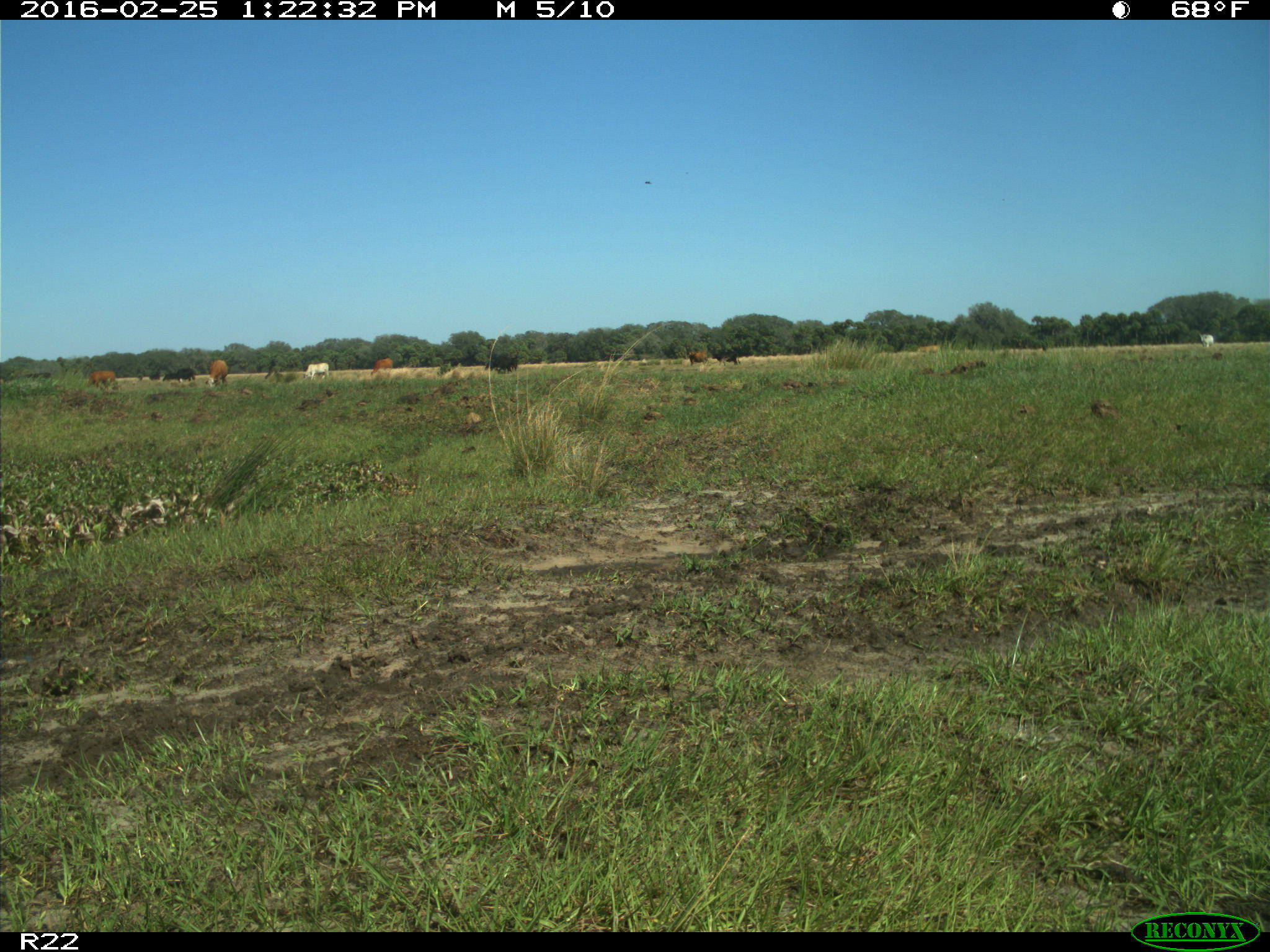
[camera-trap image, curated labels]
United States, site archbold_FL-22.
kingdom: Animalia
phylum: Chordata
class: Mammalia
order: Artiodactyla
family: Bovidae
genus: Bos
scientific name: Bos taurus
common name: domestic cow